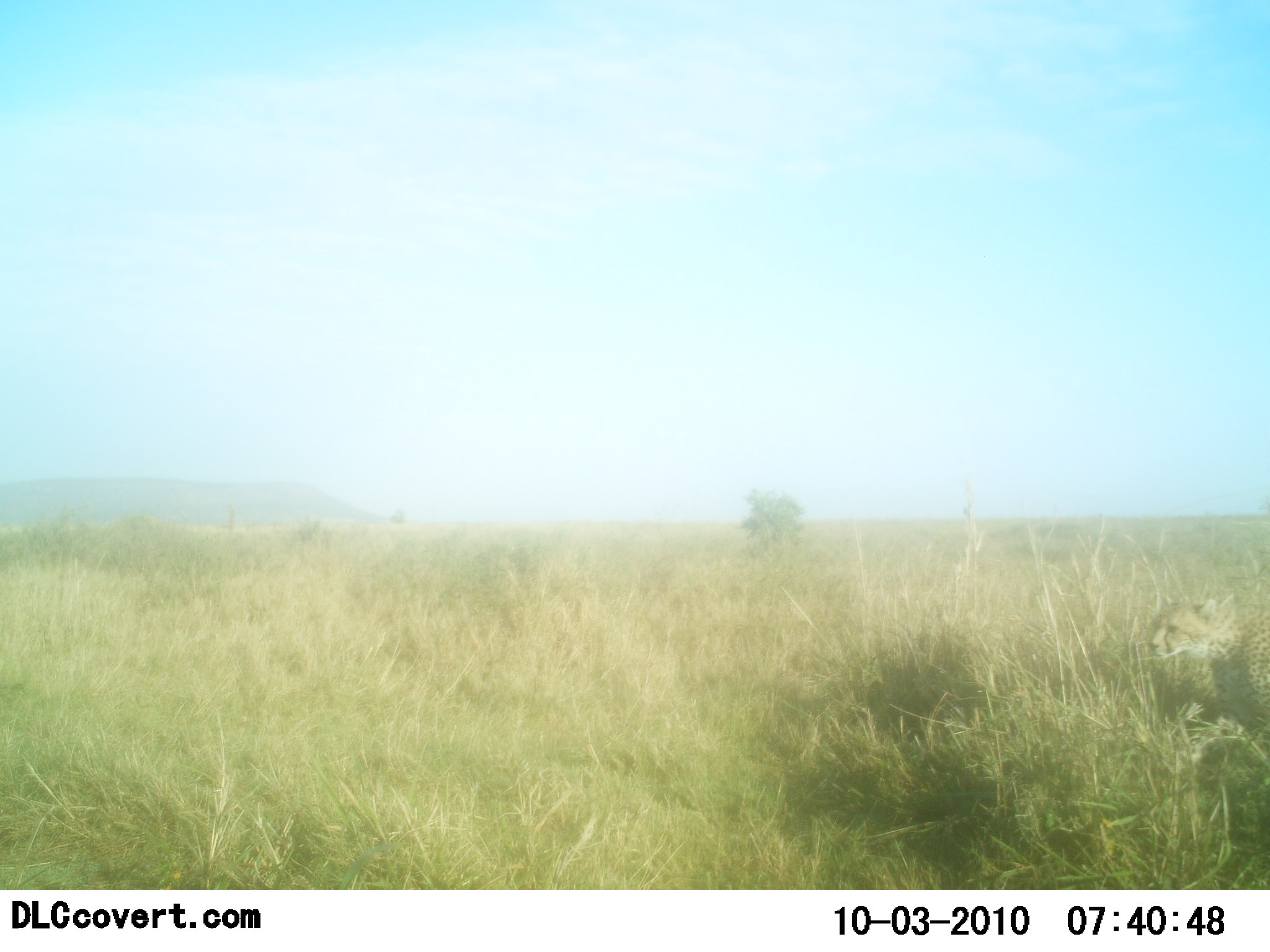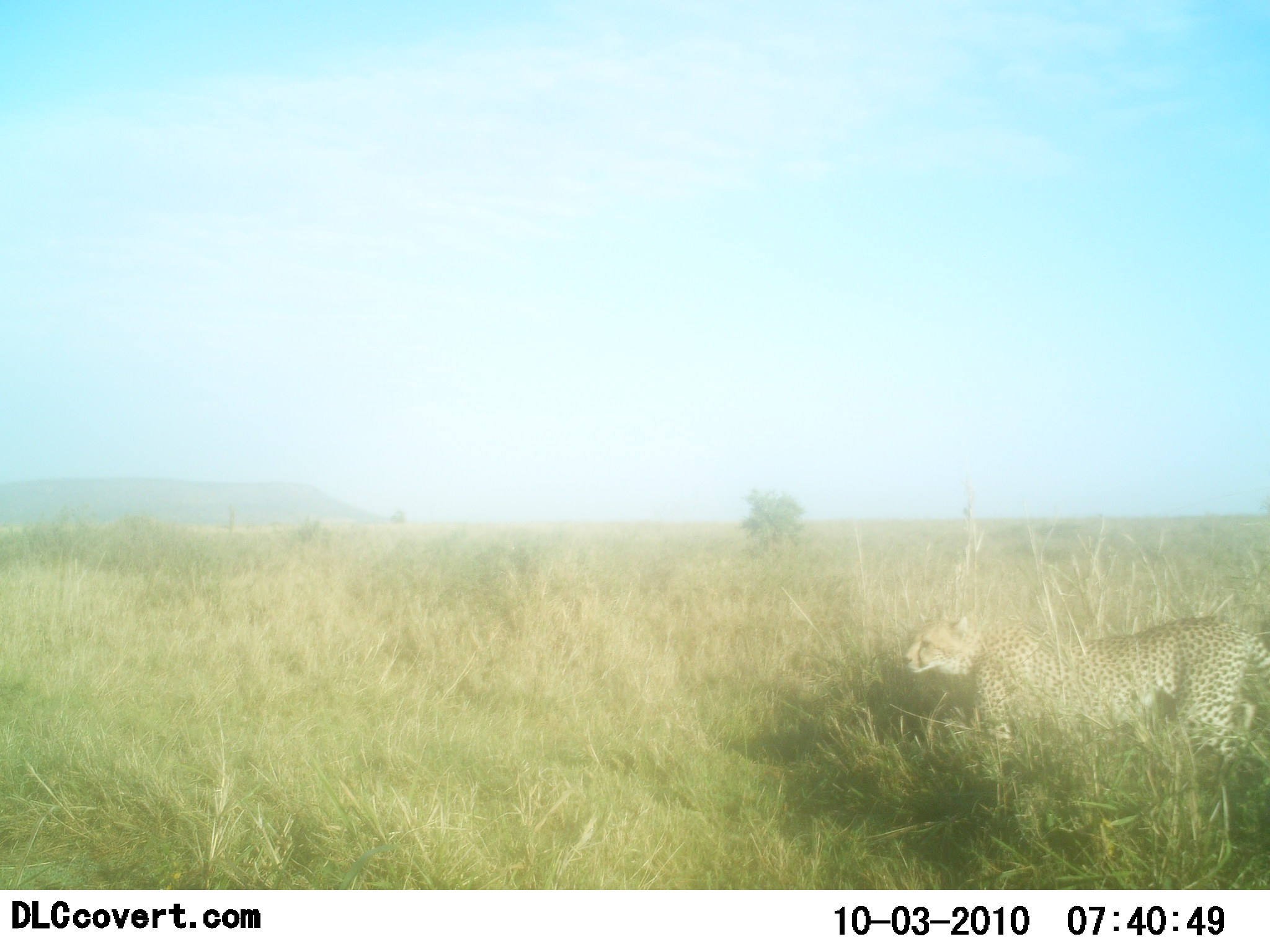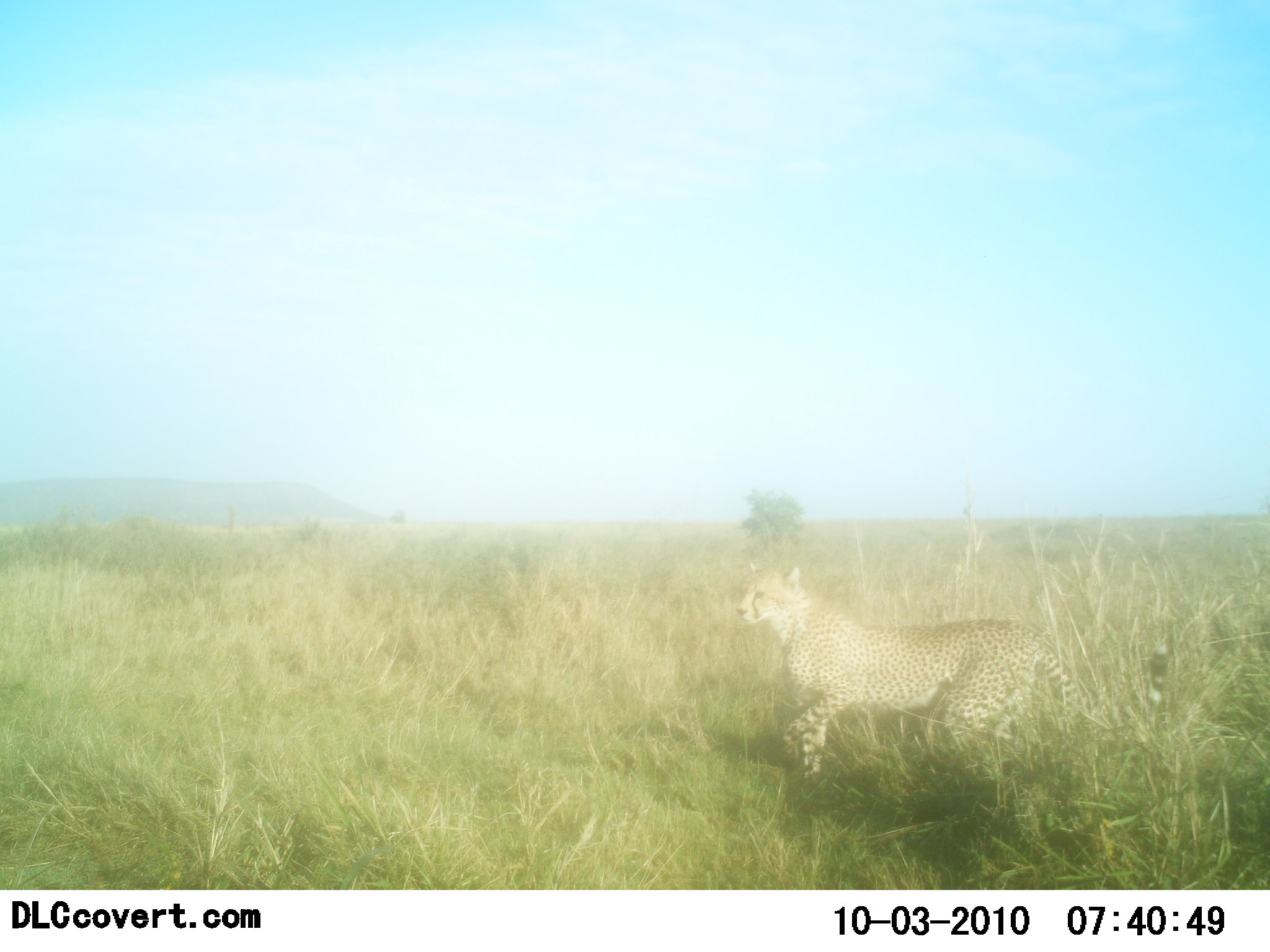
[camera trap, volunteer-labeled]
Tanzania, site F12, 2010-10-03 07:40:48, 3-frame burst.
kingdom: Animalia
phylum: Chordata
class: Mammalia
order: Carnivora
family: Felidae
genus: Acinonyx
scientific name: Acinonyx jubatus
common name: cheetah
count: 1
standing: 6%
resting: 0%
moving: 94%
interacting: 6%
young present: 0%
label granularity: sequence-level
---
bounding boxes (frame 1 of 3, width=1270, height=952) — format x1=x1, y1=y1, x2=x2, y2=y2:
animal: x1=1145, y1=593, x2=1270, y2=715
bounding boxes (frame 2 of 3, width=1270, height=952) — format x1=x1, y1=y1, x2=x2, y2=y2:
animal: x1=900, y1=610, x2=1270, y2=771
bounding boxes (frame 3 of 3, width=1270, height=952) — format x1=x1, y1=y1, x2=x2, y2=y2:
animal: x1=734, y1=561, x2=1171, y2=781